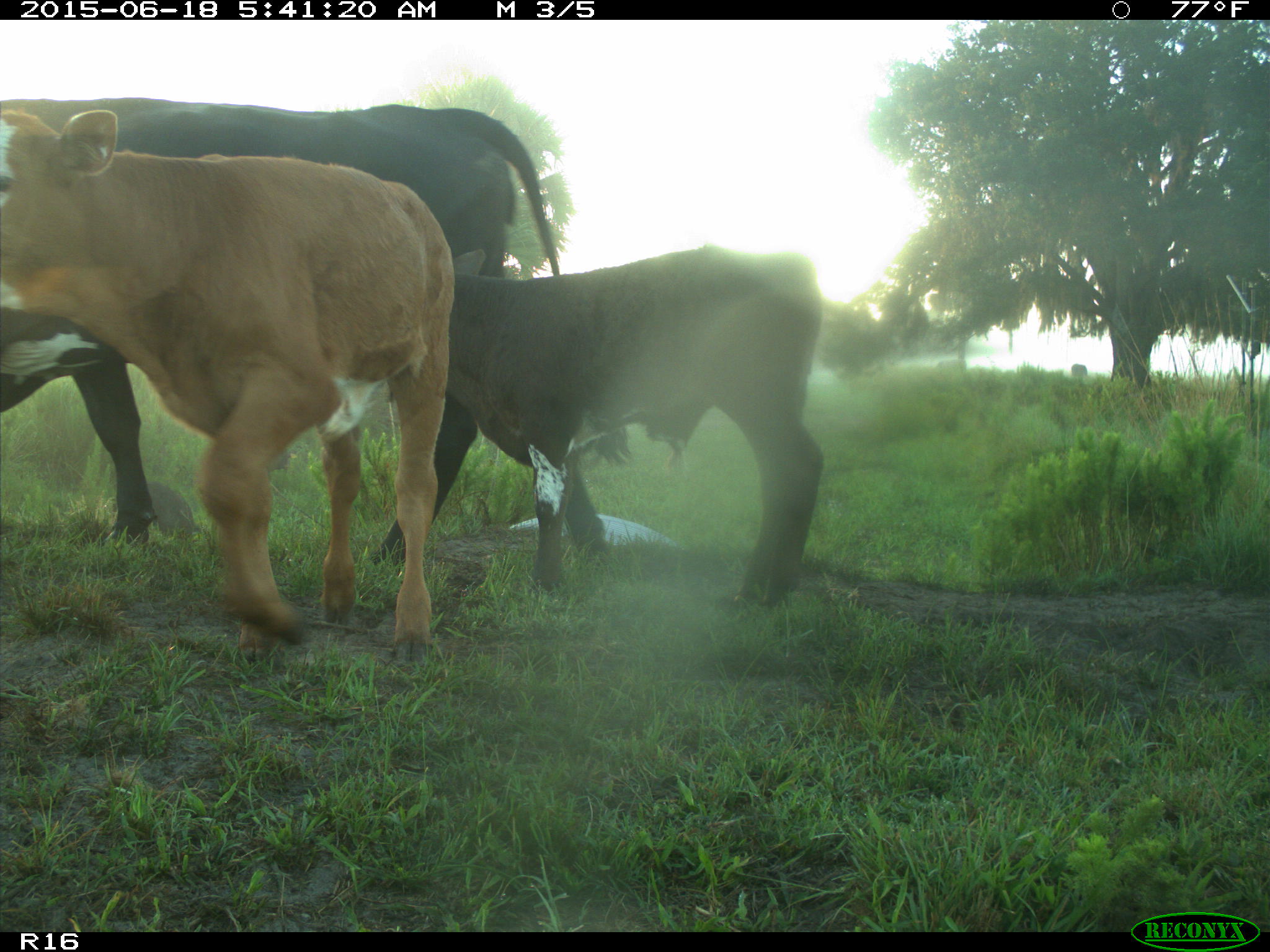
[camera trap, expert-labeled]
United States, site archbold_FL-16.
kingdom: Animalia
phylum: Chordata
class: Mammalia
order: Artiodactyla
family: Suidae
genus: Sus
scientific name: Sus scrofa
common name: wild boar